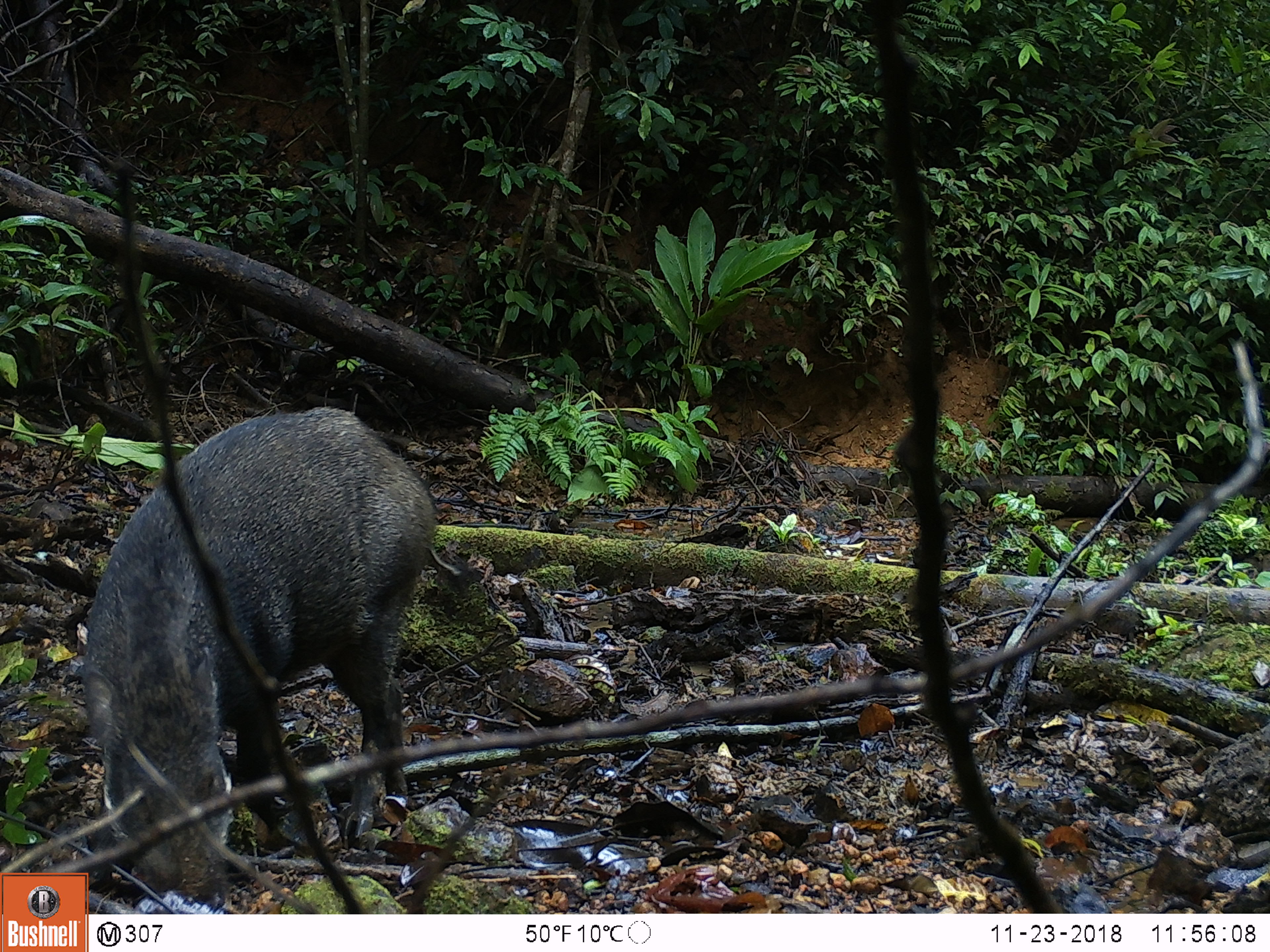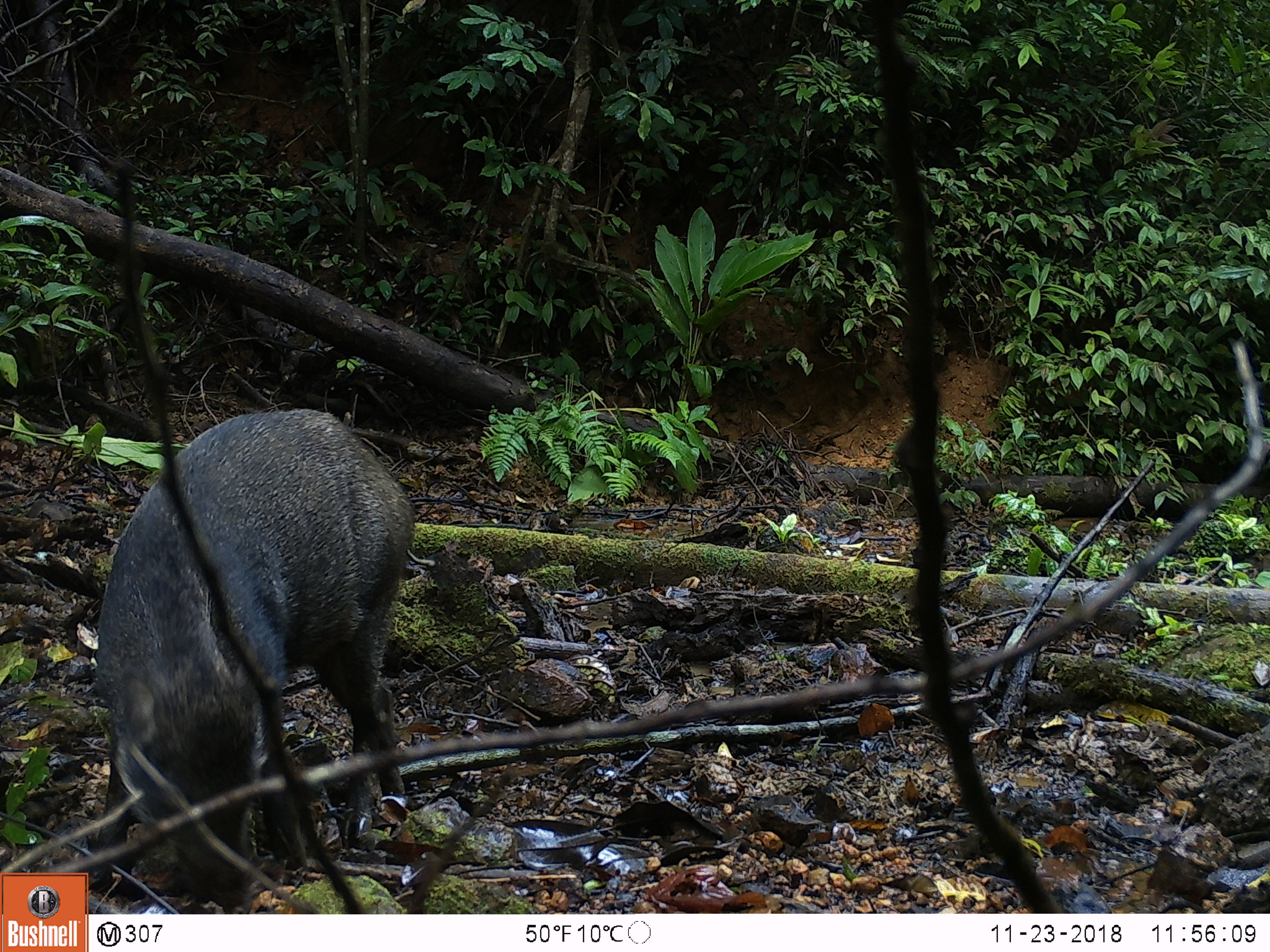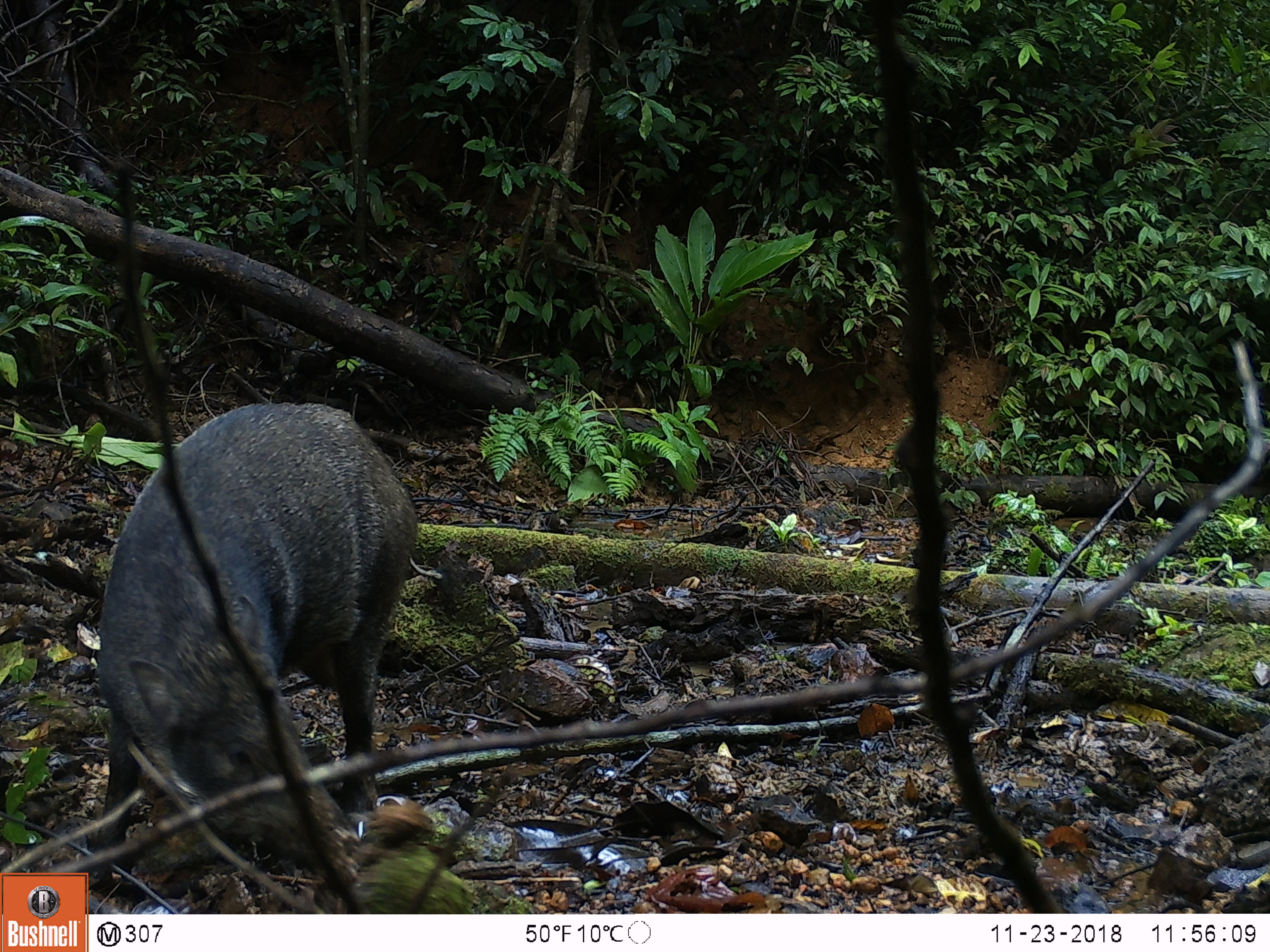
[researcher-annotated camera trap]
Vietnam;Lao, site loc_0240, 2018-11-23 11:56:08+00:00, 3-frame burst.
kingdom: Animalia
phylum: Chordata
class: Mammalia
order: Artiodactyla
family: Suidae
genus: Sus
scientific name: Sus scrofa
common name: eurasian wild pig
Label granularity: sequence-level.